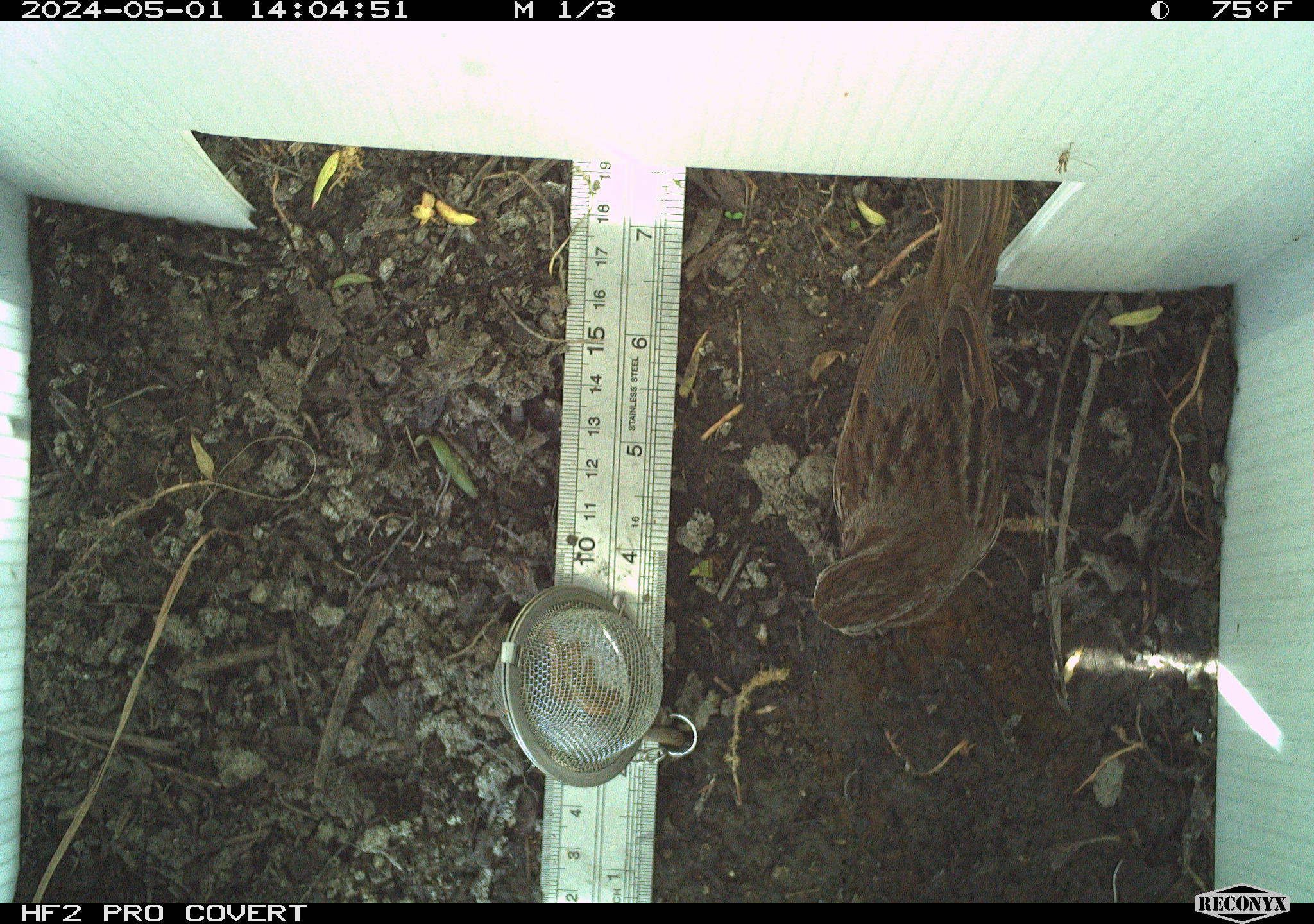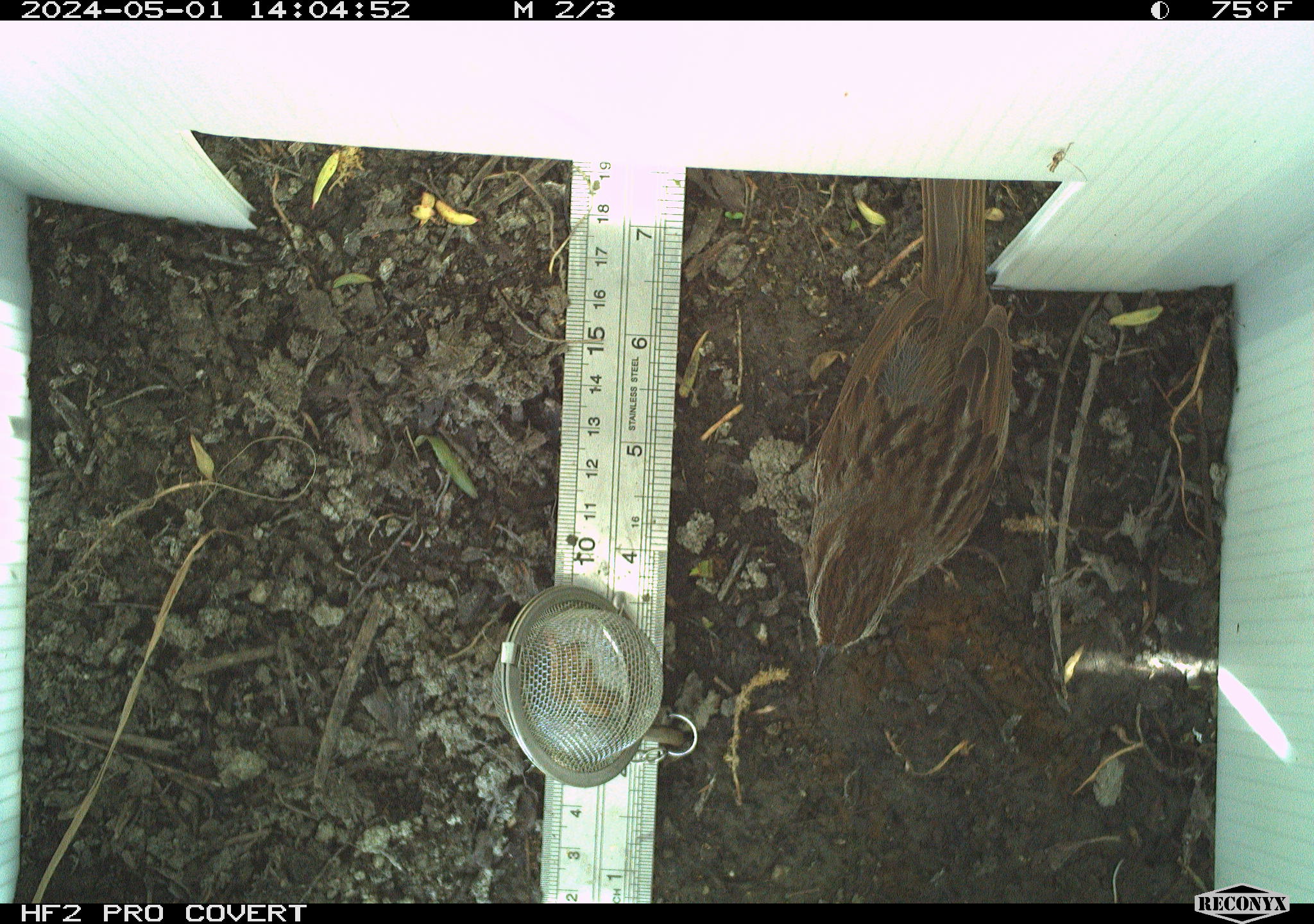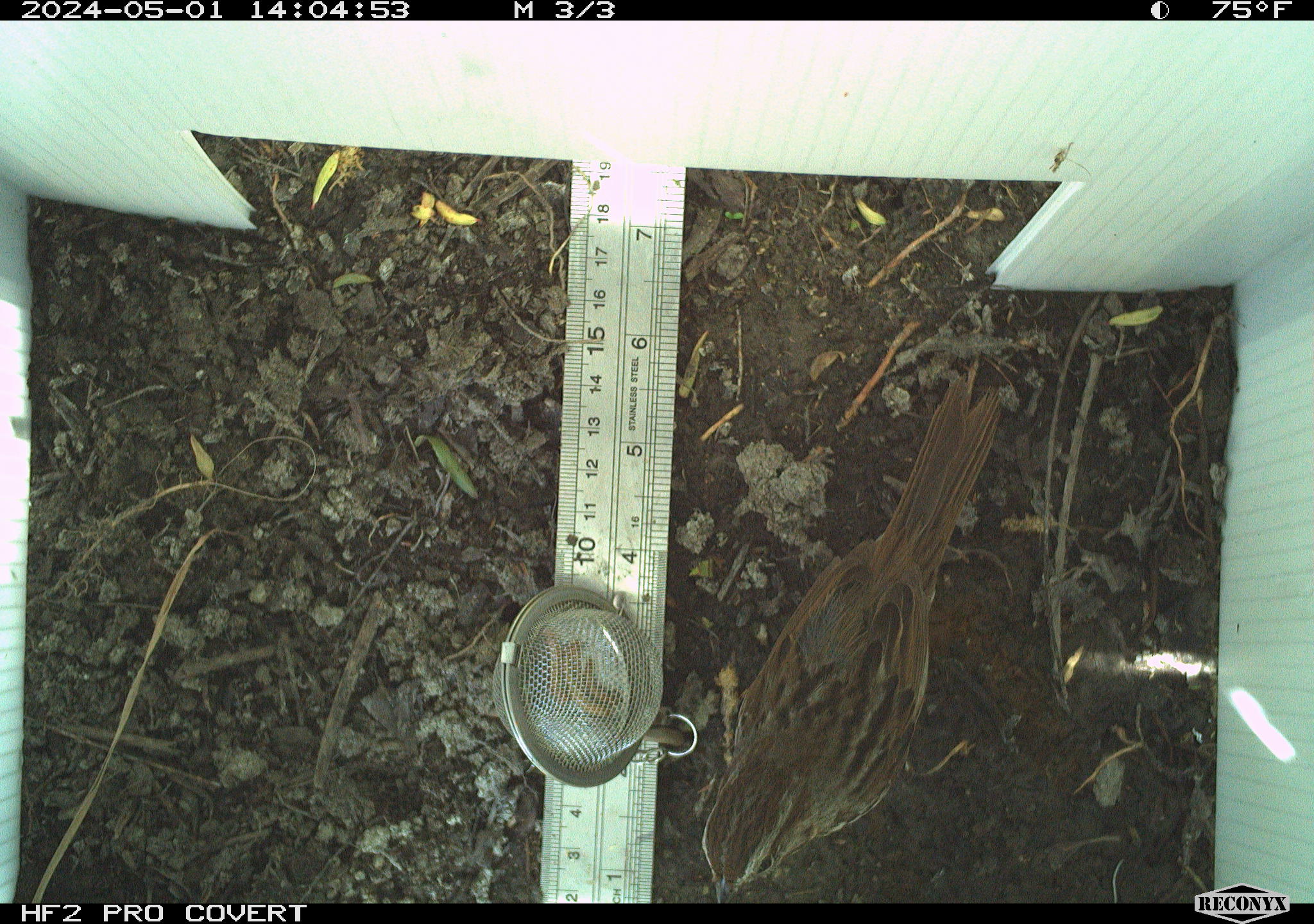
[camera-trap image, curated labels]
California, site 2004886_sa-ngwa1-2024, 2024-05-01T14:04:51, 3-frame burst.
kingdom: Animalia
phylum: Chordata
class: Aves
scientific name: Aves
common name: bird